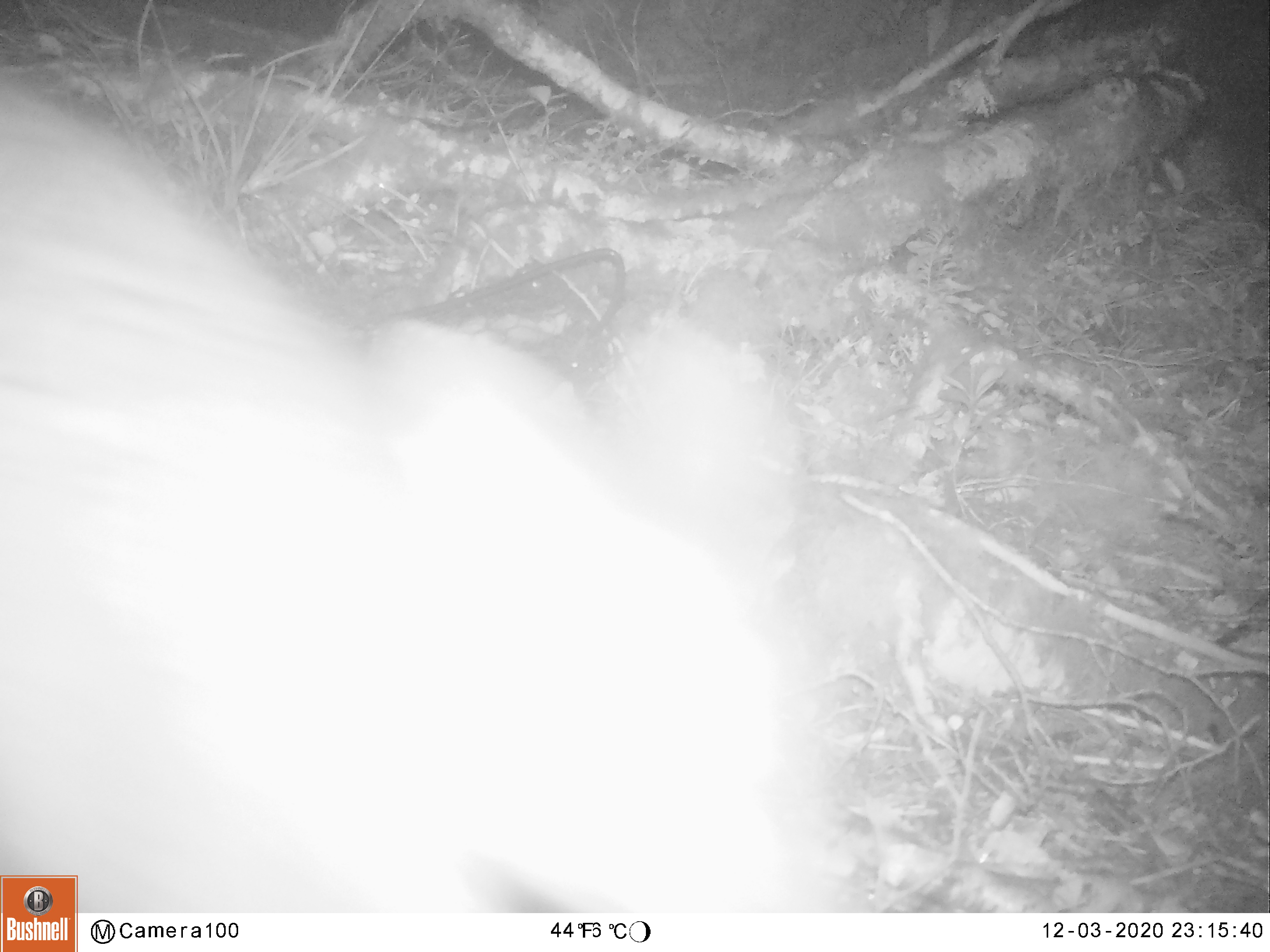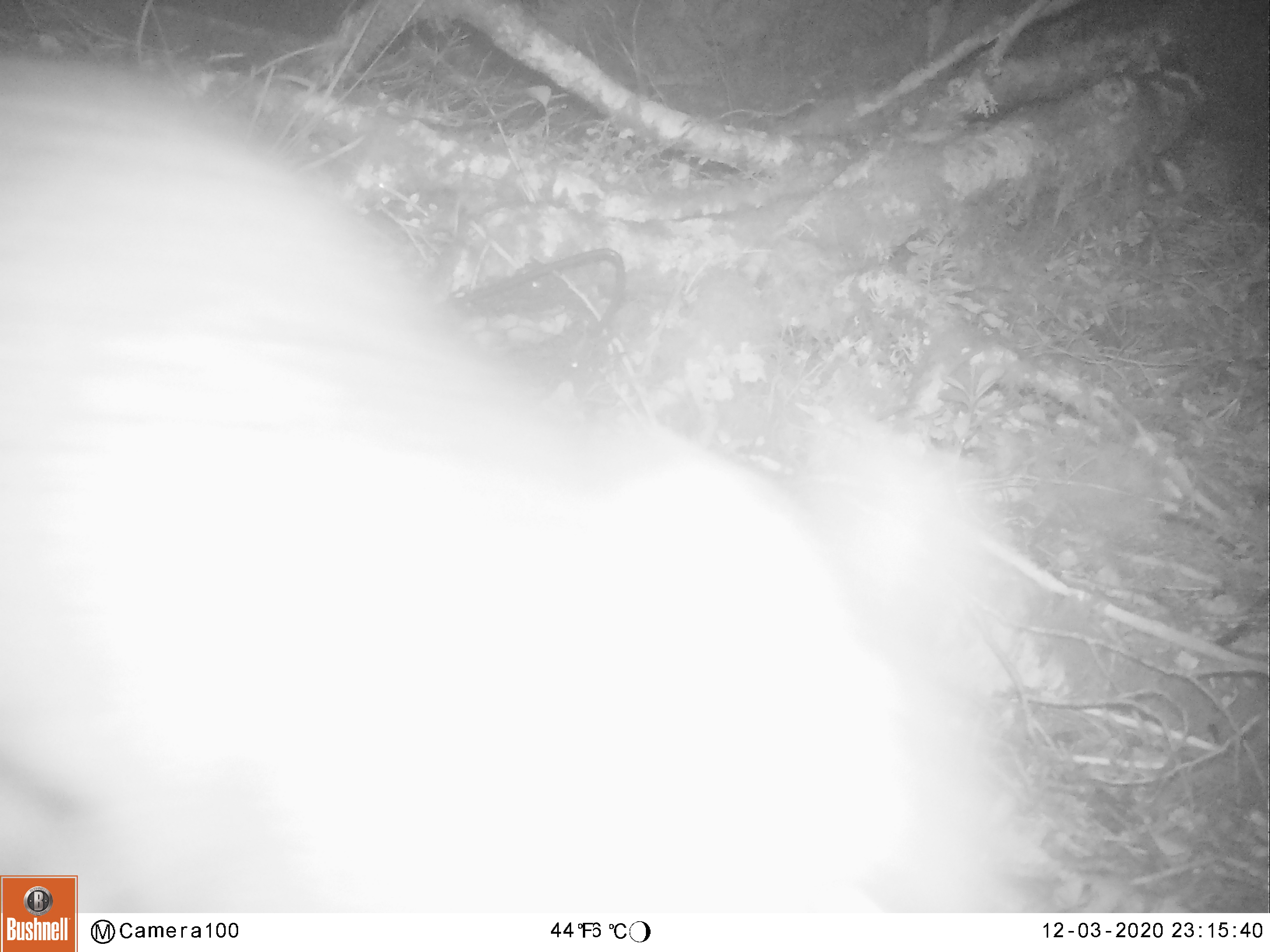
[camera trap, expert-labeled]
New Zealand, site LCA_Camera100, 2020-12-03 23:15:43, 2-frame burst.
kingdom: Animalia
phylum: Chordata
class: Mammalia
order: Diprotodontia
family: Phalangeridae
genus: Trichosurus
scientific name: Trichosurus vulpecula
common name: common brushtail possum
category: possum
Possum (common brushtail possum) (Trichosurus vulpecula).